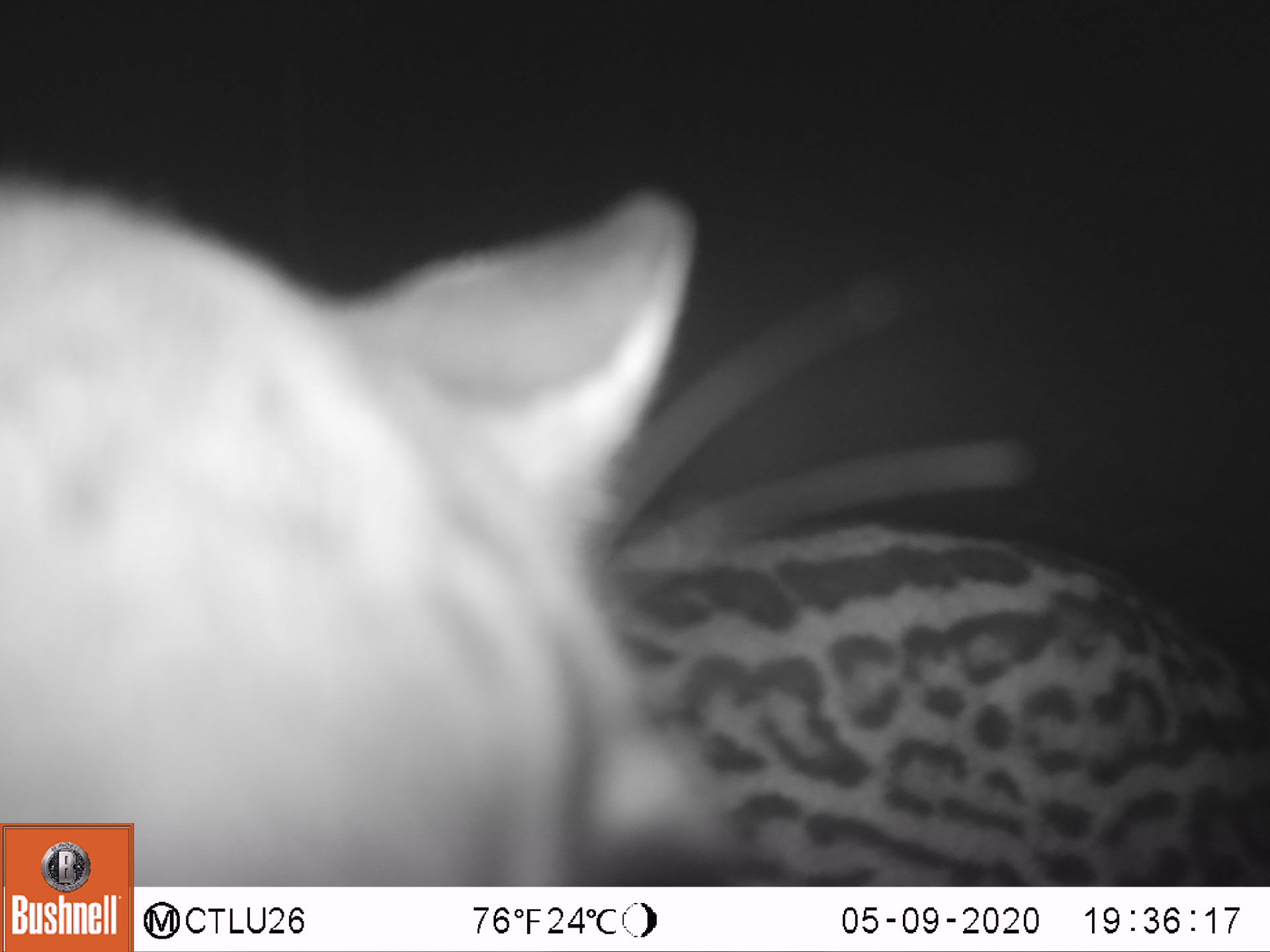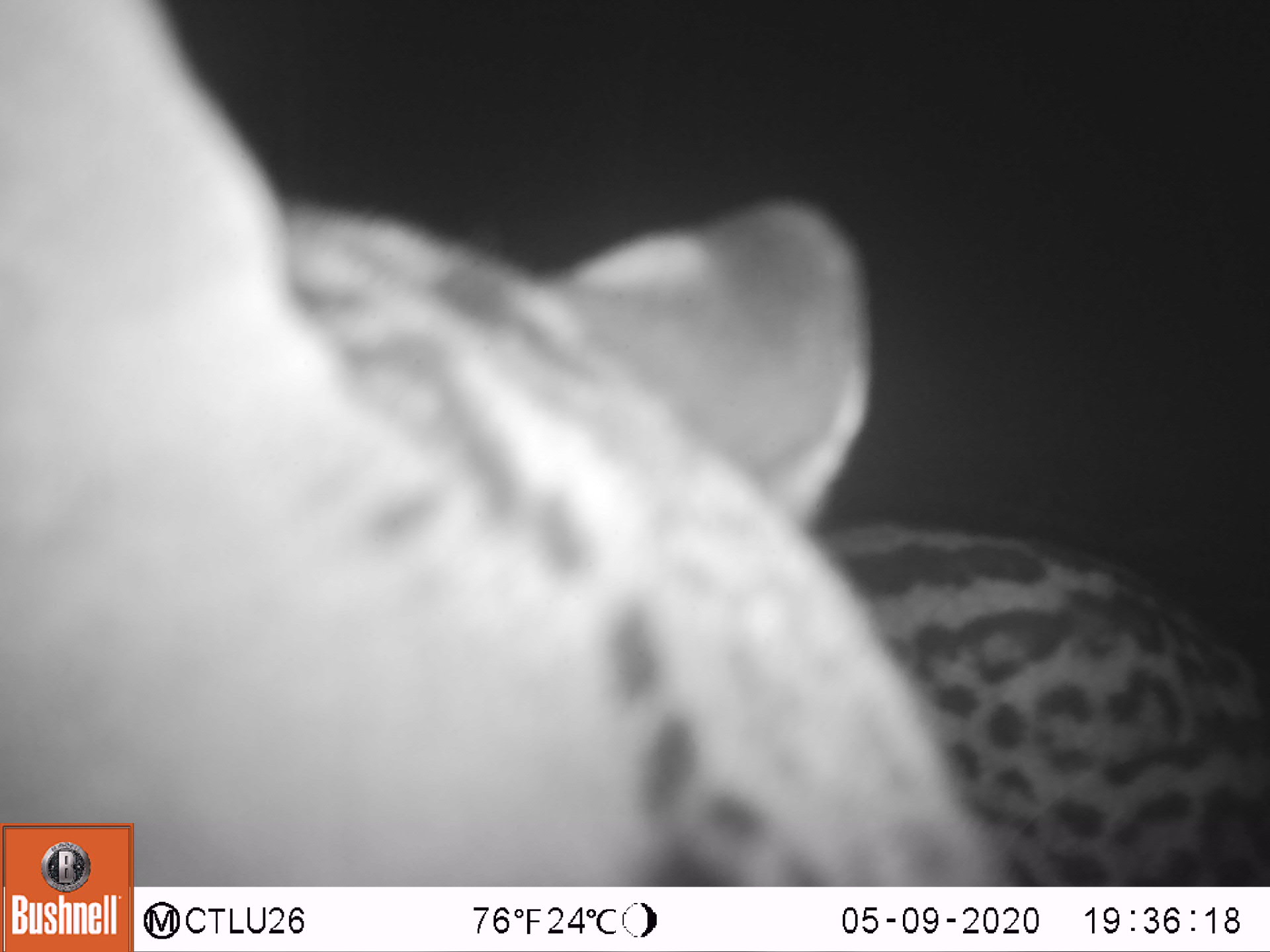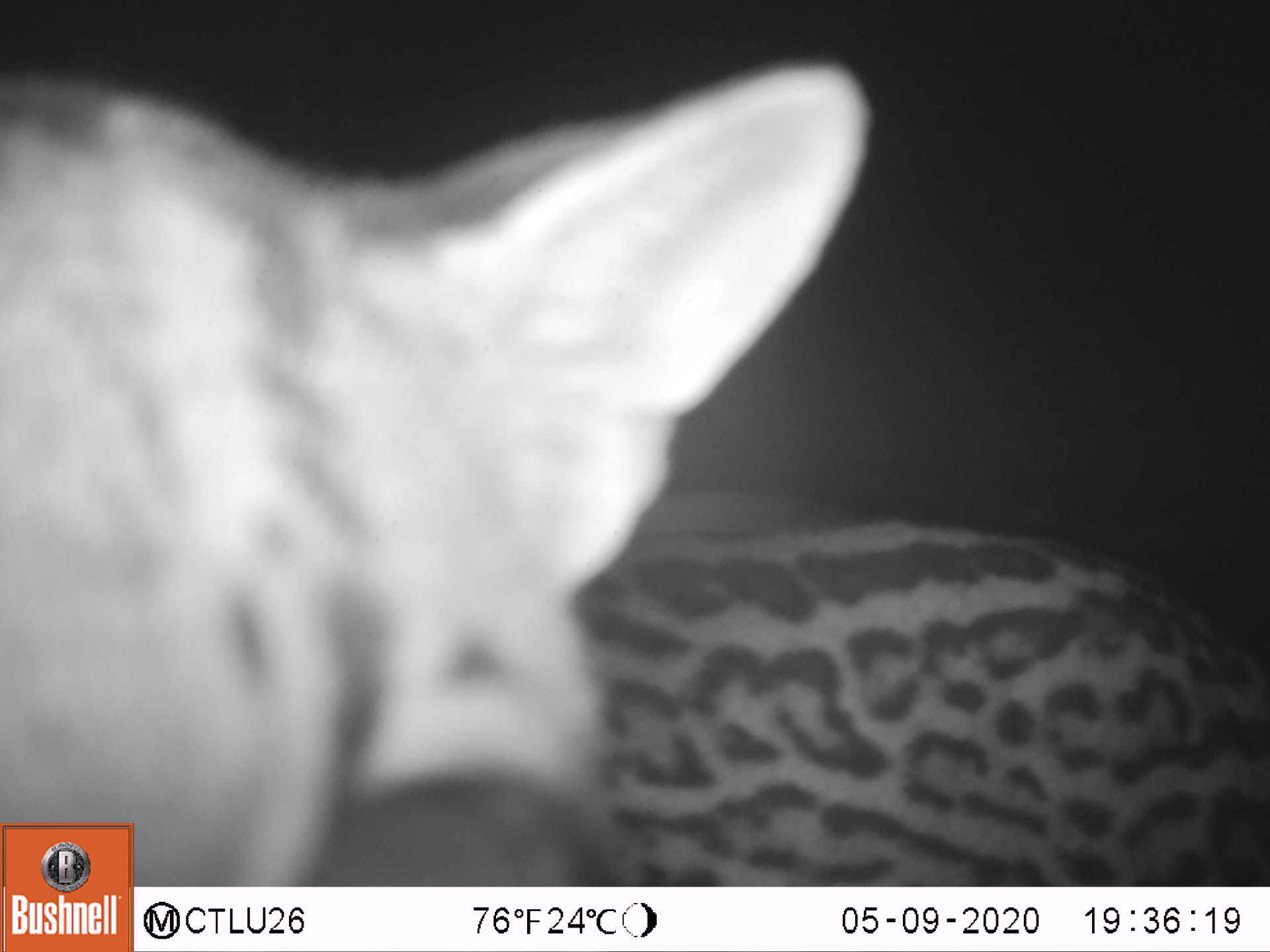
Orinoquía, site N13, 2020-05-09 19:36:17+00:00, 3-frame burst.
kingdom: Animalia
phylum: Chordata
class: Mammalia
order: Carnivora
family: Felidae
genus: Leopardus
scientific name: Leopardus pardalis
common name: ocelot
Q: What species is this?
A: Ocelot (Leopardus pardalis).